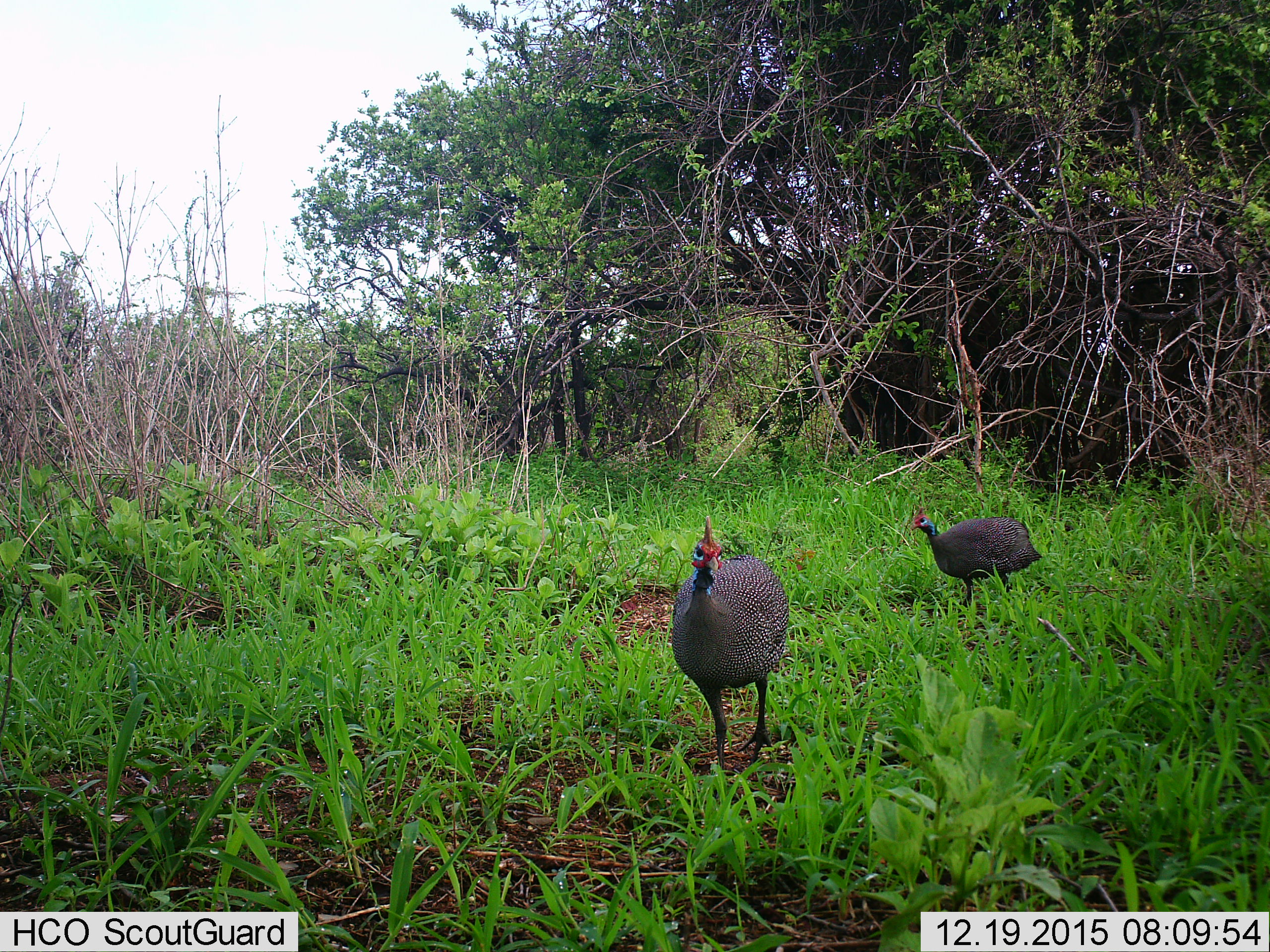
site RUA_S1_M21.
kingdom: Animalia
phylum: Chordata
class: Aves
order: Galliformes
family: Numididae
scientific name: Numididae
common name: guineafowl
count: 2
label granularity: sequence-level